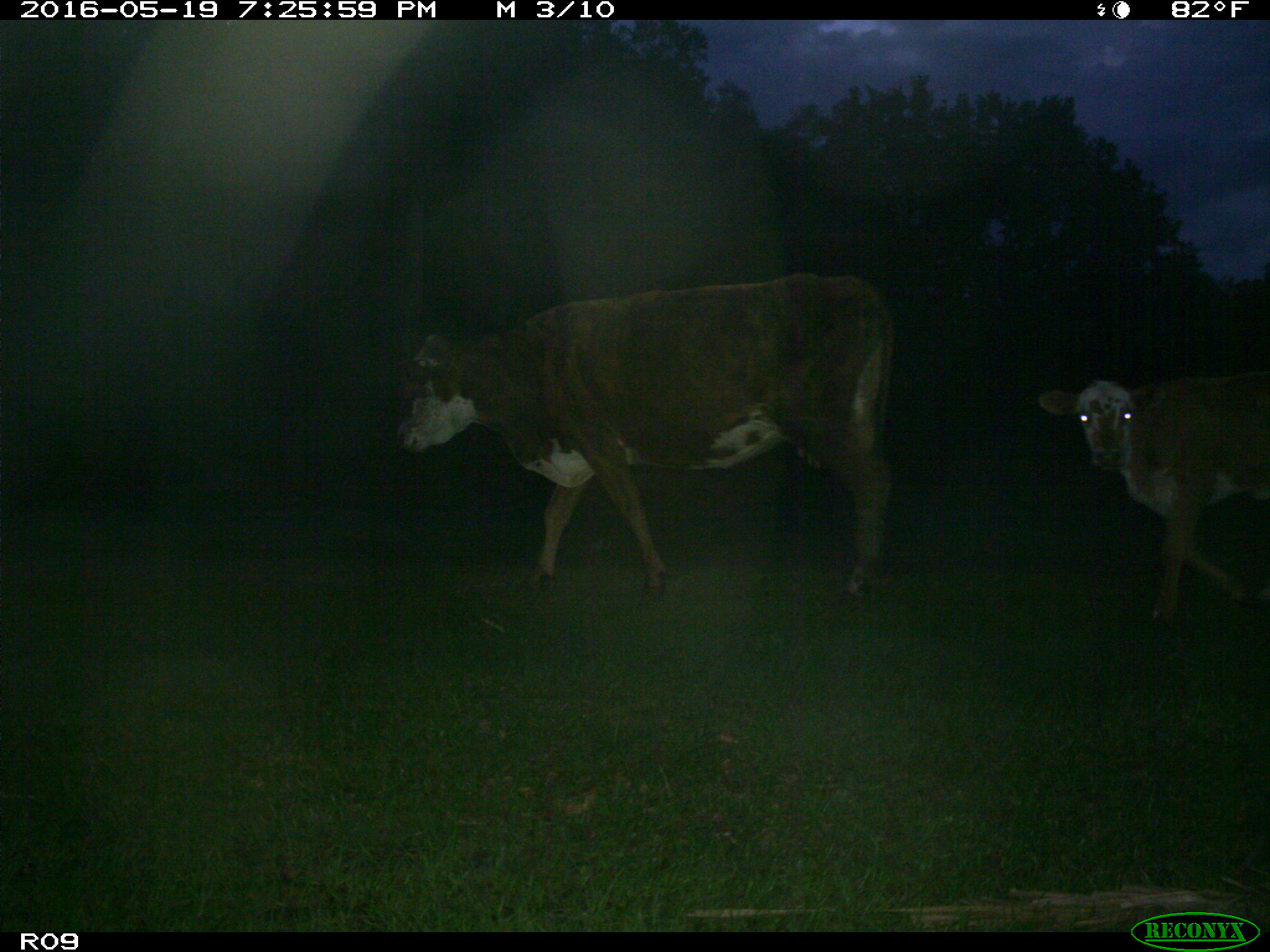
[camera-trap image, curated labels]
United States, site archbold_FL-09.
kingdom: Animalia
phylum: Chordata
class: Mammalia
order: Artiodactyla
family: Bovidae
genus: Bos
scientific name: Bos taurus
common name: domestic cow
Bos taurus (domestic cow).